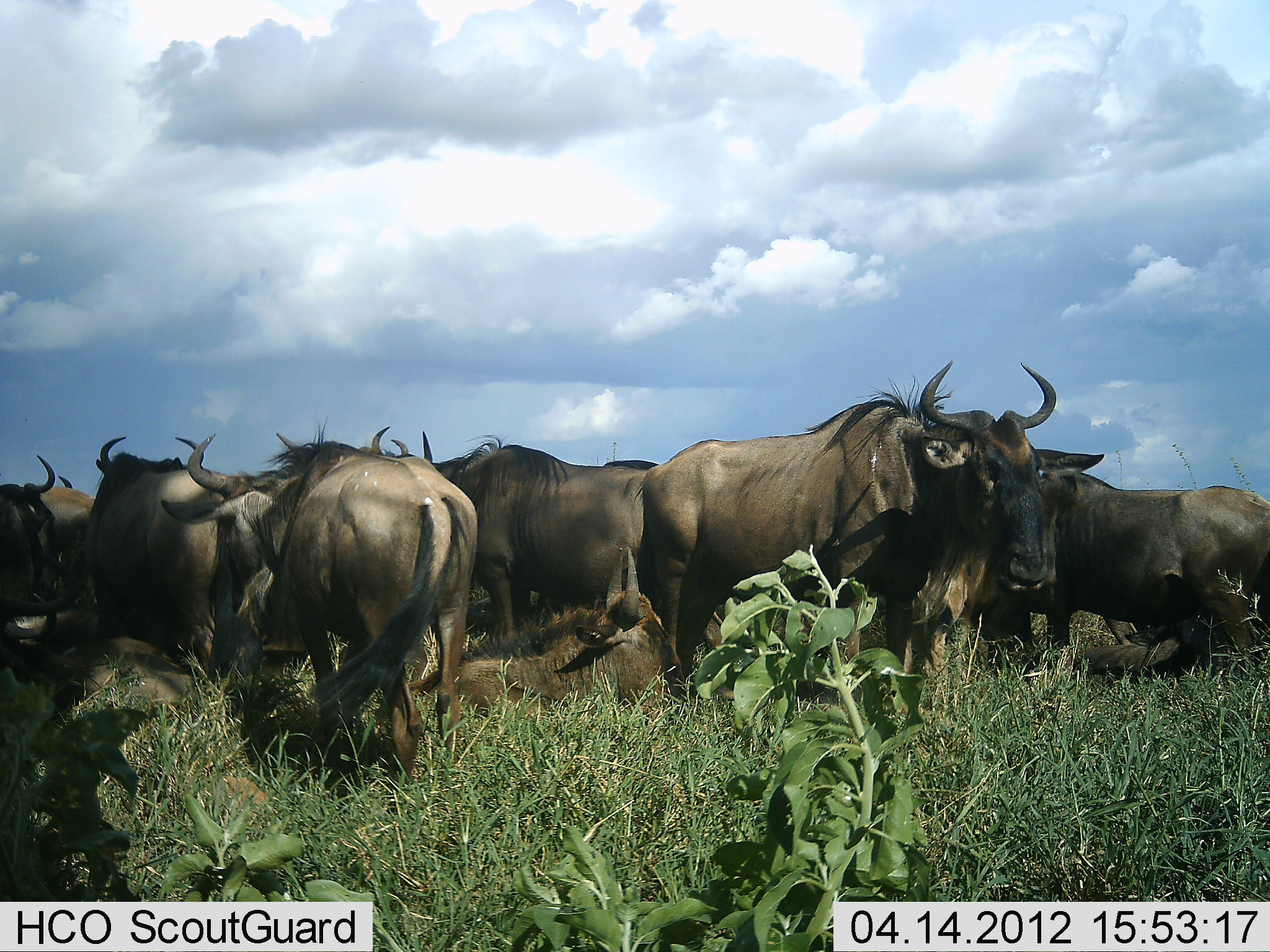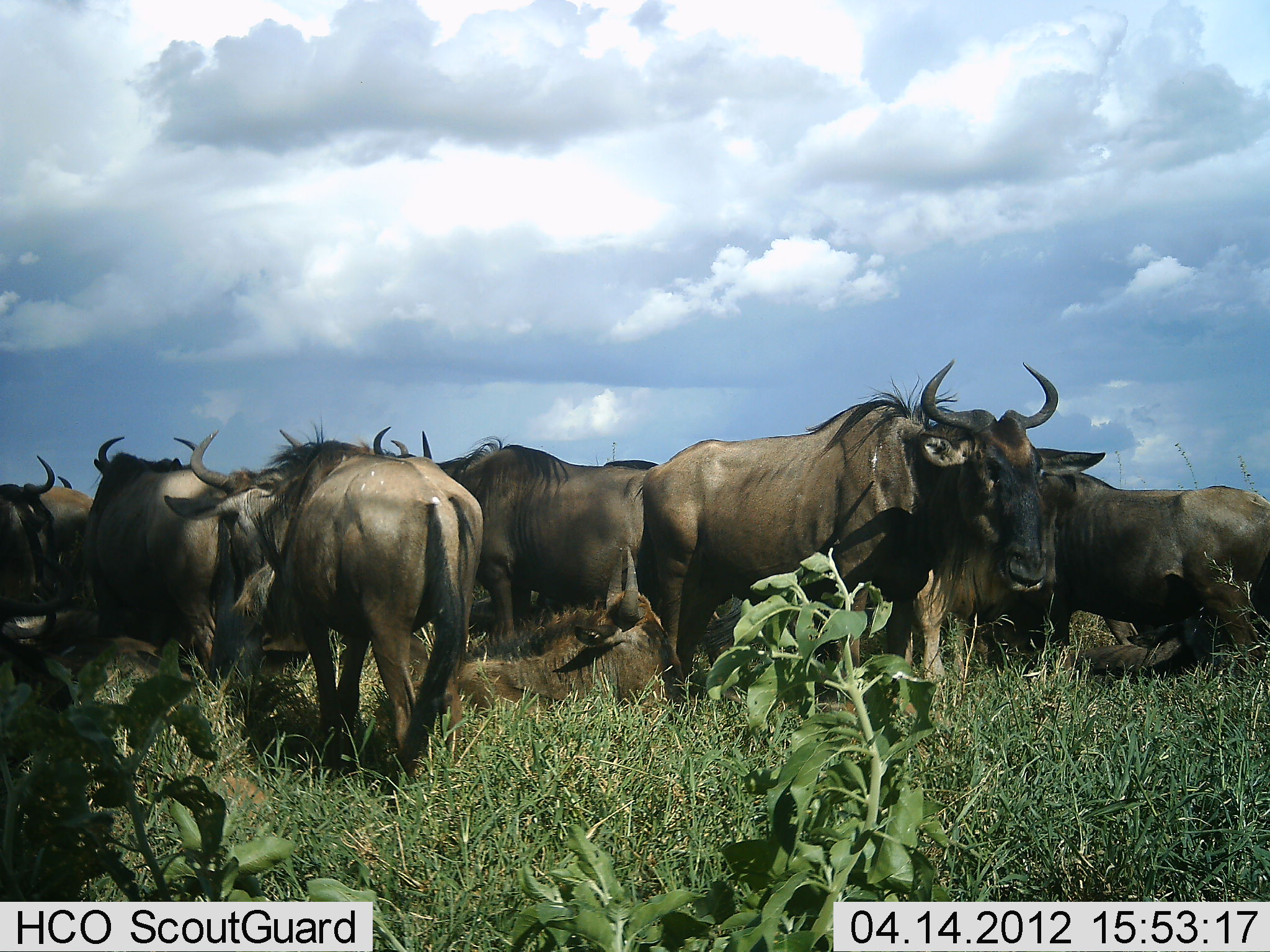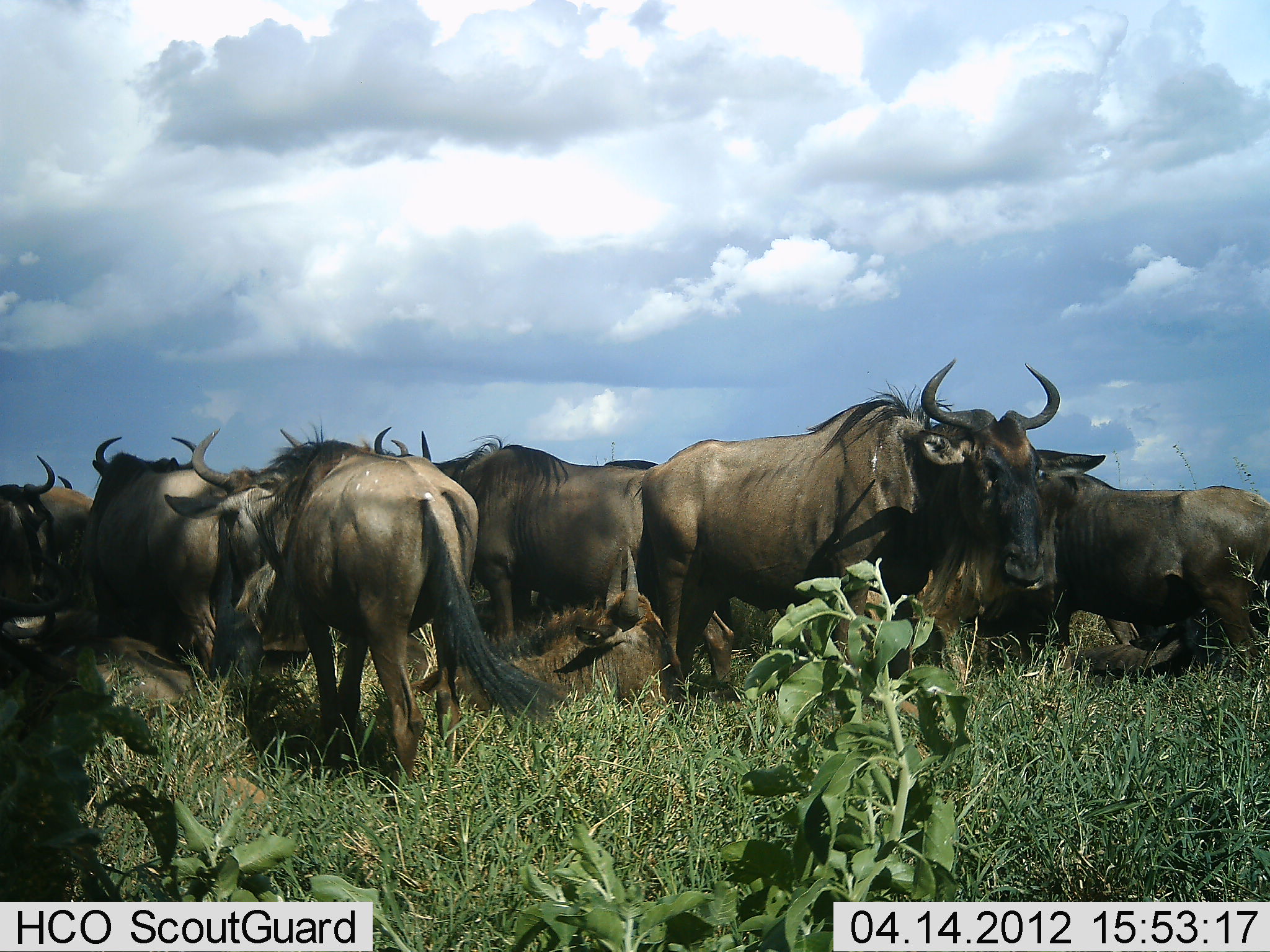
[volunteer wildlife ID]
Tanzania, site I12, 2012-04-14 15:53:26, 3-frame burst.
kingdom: Animalia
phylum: Chordata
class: Mammalia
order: Artiodactyla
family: Bovidae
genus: Connochaetes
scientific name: Connochaetes taurinus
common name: blue wildebeest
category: wildebeest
Wildebeest (blue wildebeest) (Connochaetes taurinus), count 11-50. Behavior (volunteer vote fractions): standing 75%, resting 75%, moving 0%, interacting 8%. Young present (vote fraction): 17%. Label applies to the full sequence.